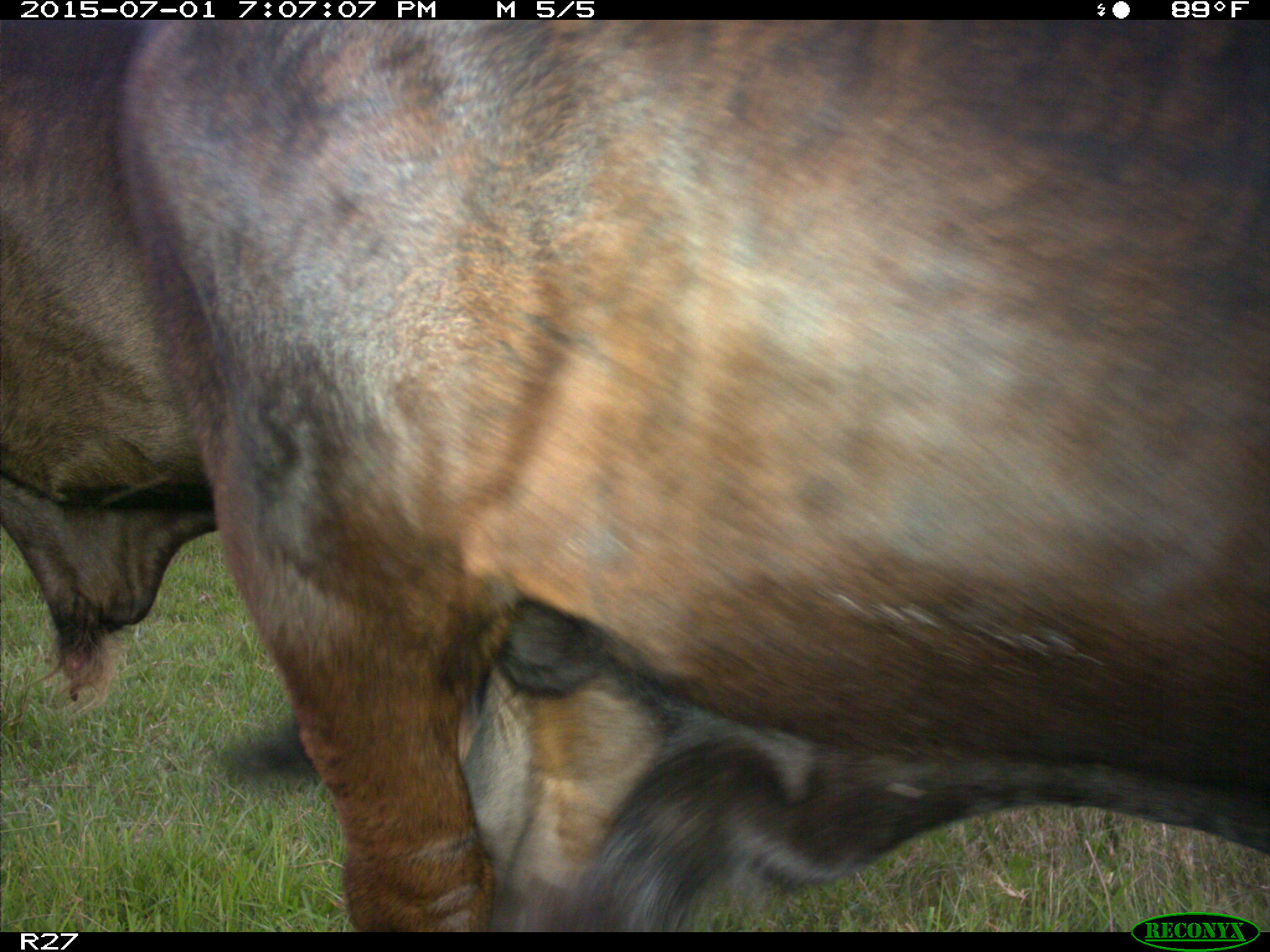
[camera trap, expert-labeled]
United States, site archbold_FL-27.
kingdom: Animalia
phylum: Chordata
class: Mammalia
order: Artiodactyla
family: Bovidae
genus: Bos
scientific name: Bos taurus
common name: domestic cow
Bos taurus (domestic cow).